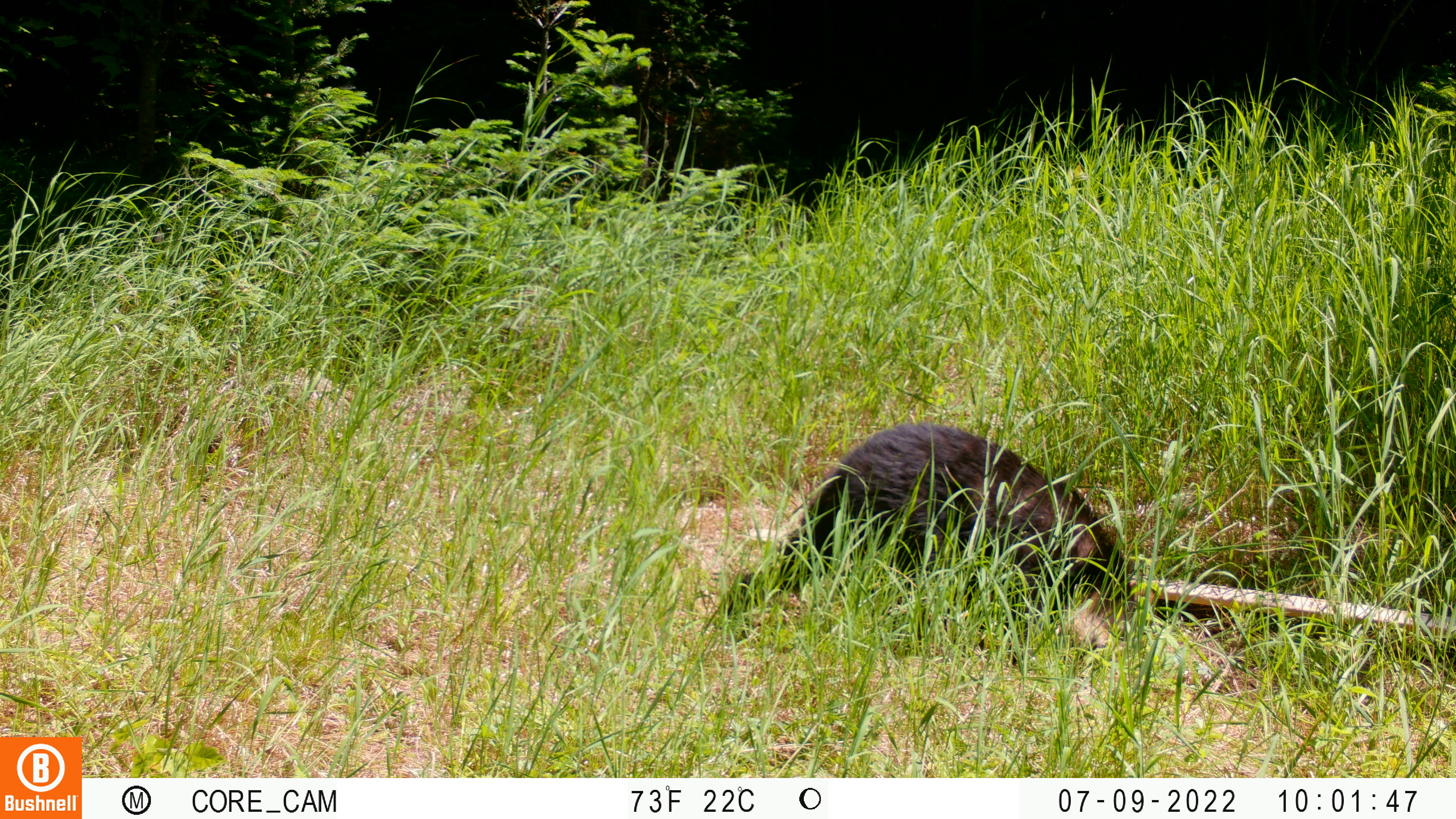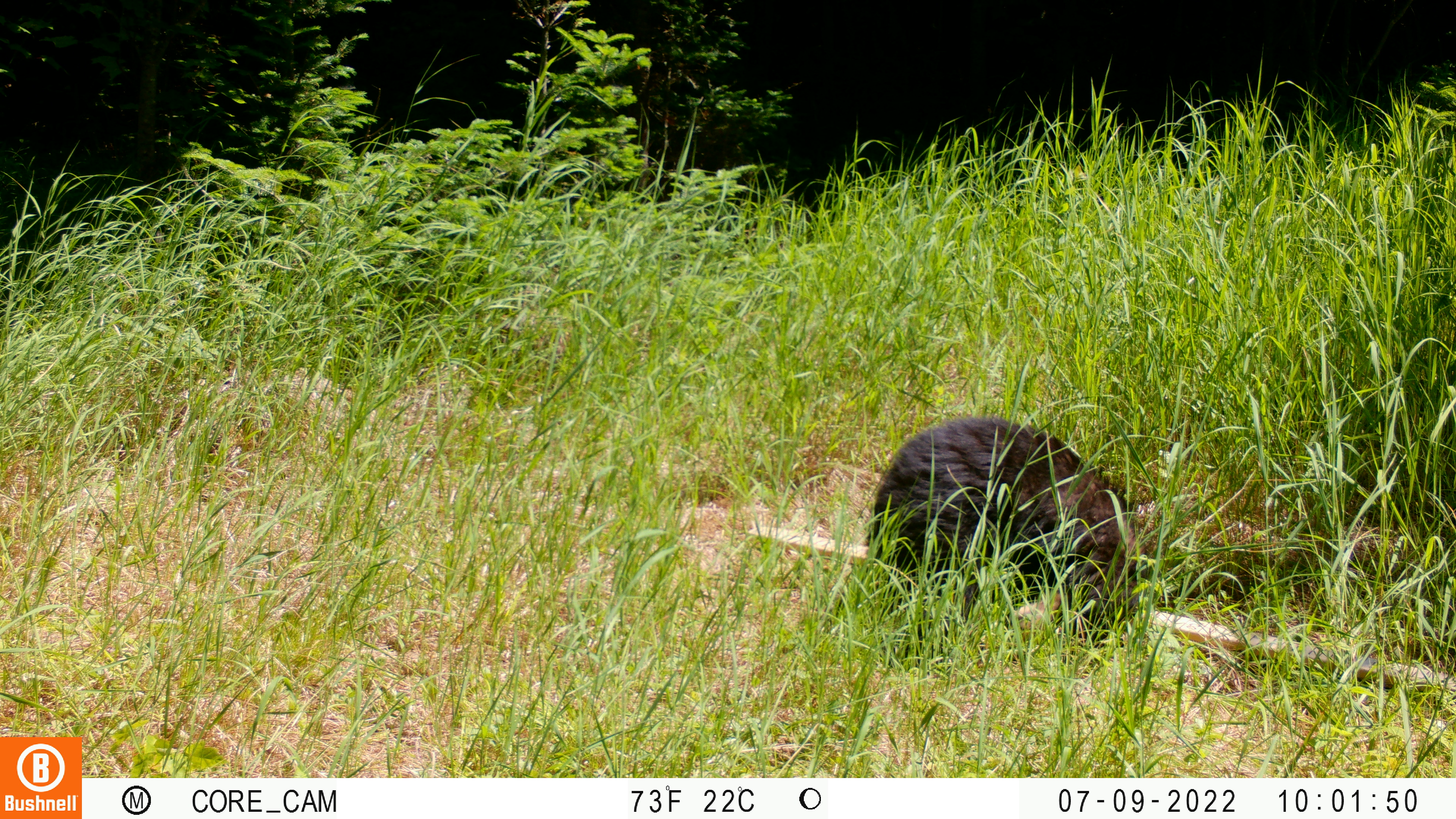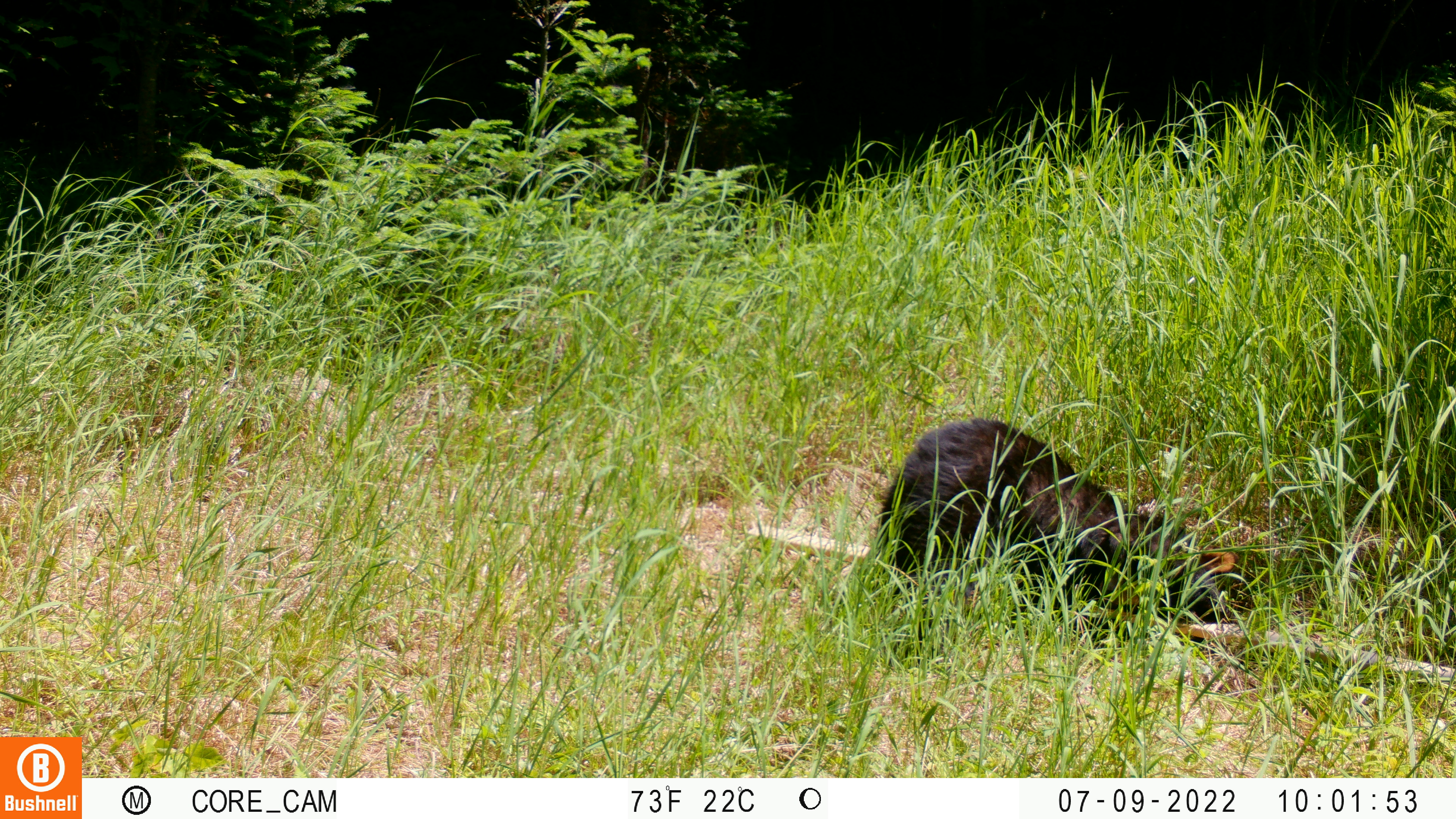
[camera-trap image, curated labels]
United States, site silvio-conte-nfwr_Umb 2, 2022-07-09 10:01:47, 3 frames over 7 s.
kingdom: Animalia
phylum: Chordata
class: Mammalia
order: Carnivora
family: Ursidae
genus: Ursus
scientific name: Ursus americanus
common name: black bear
Black bear (Ursus americanus).